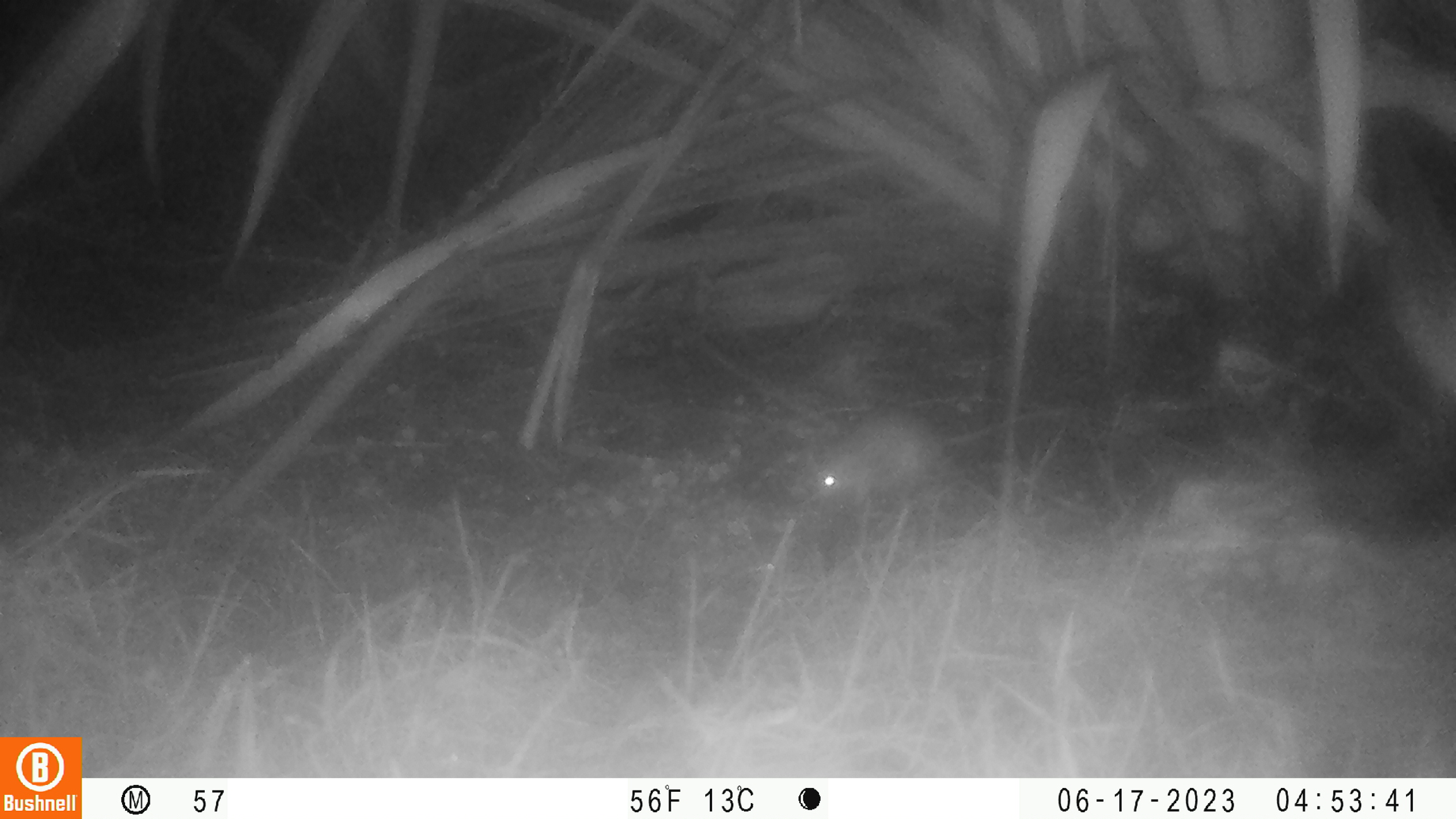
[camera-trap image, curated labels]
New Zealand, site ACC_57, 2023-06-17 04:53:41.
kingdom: Animalia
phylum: Chordata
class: Mammalia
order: Rodentia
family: Muridae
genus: Rattus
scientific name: Rattus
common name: rat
Rat (Rattus).